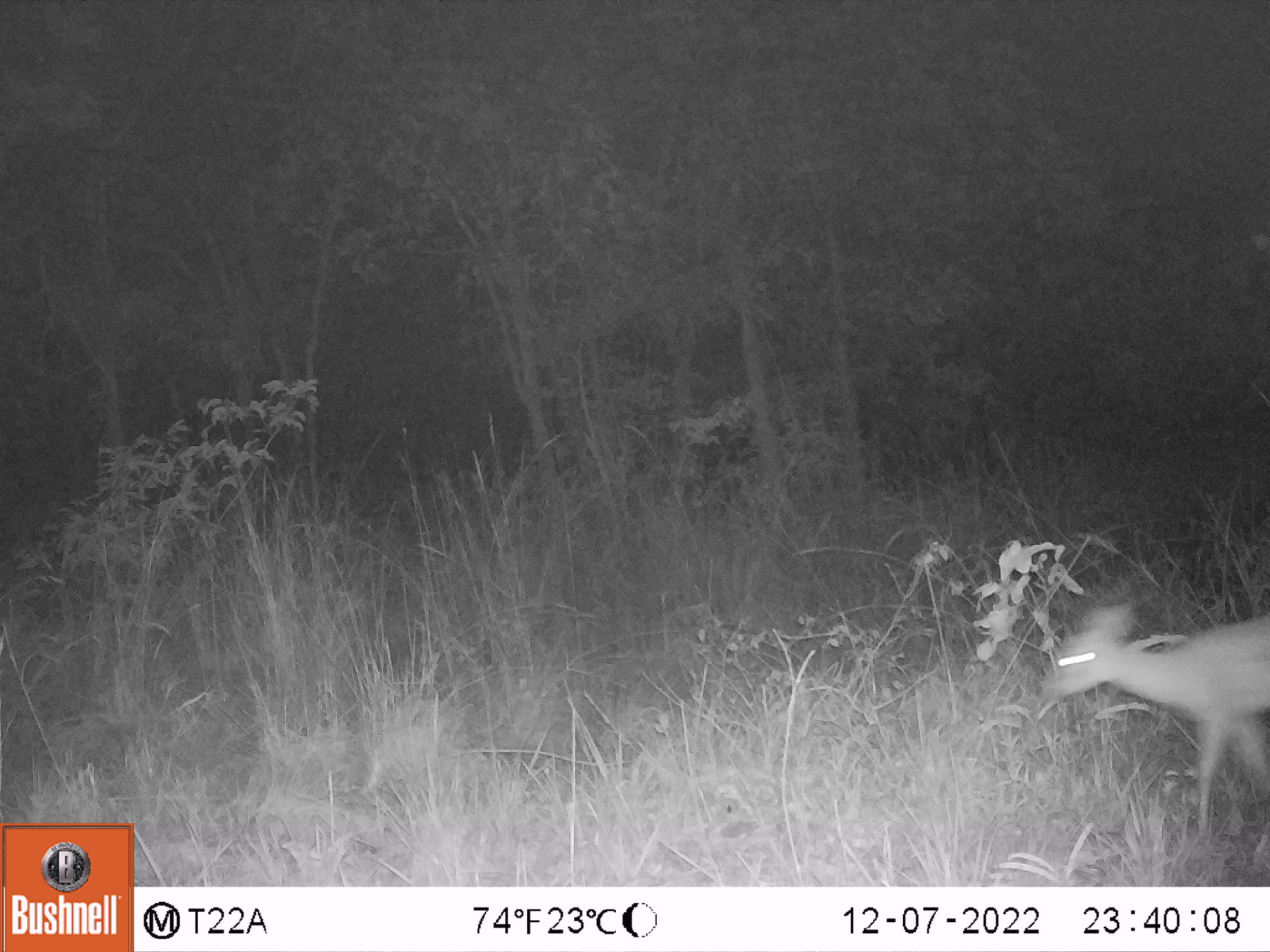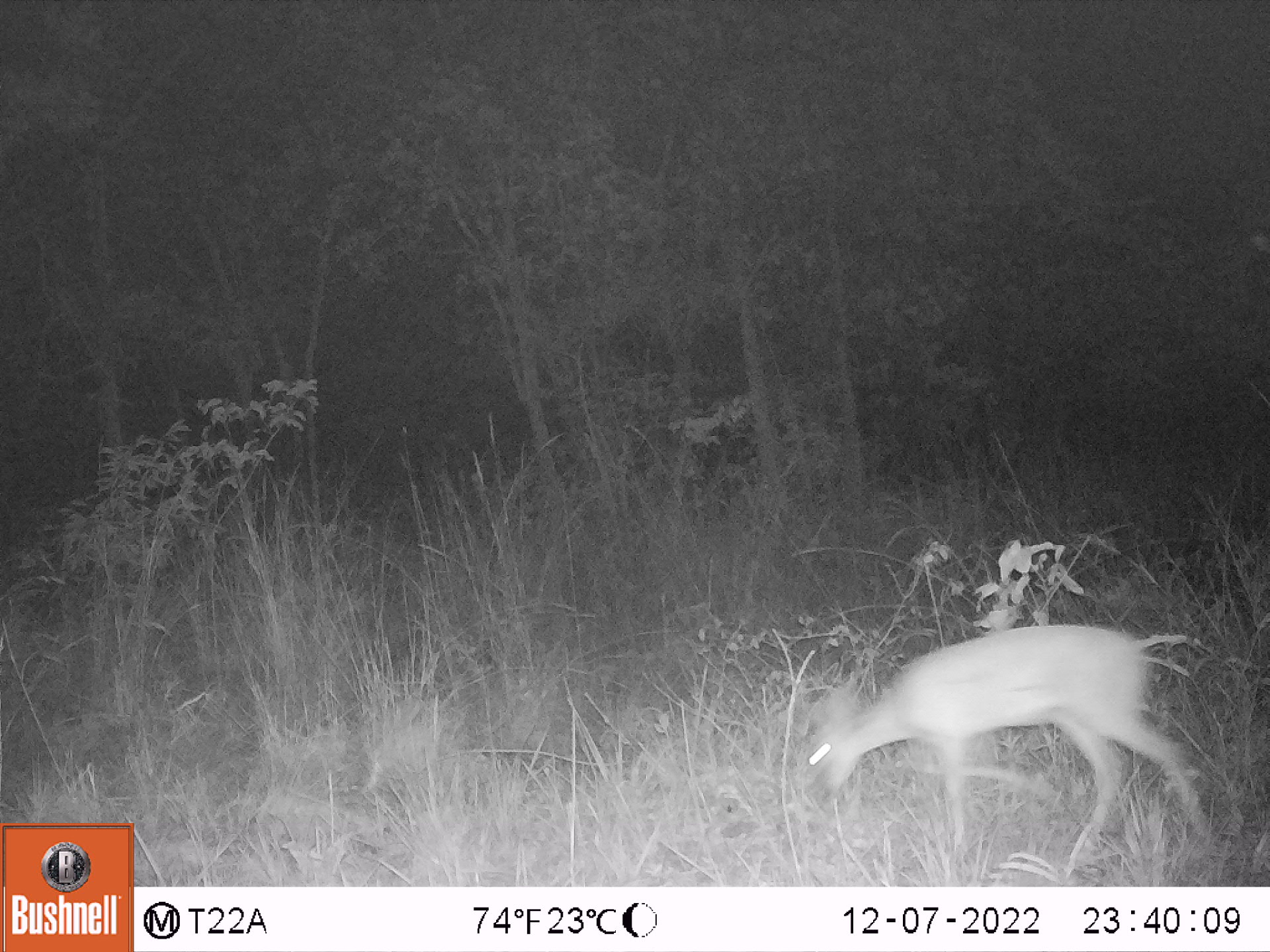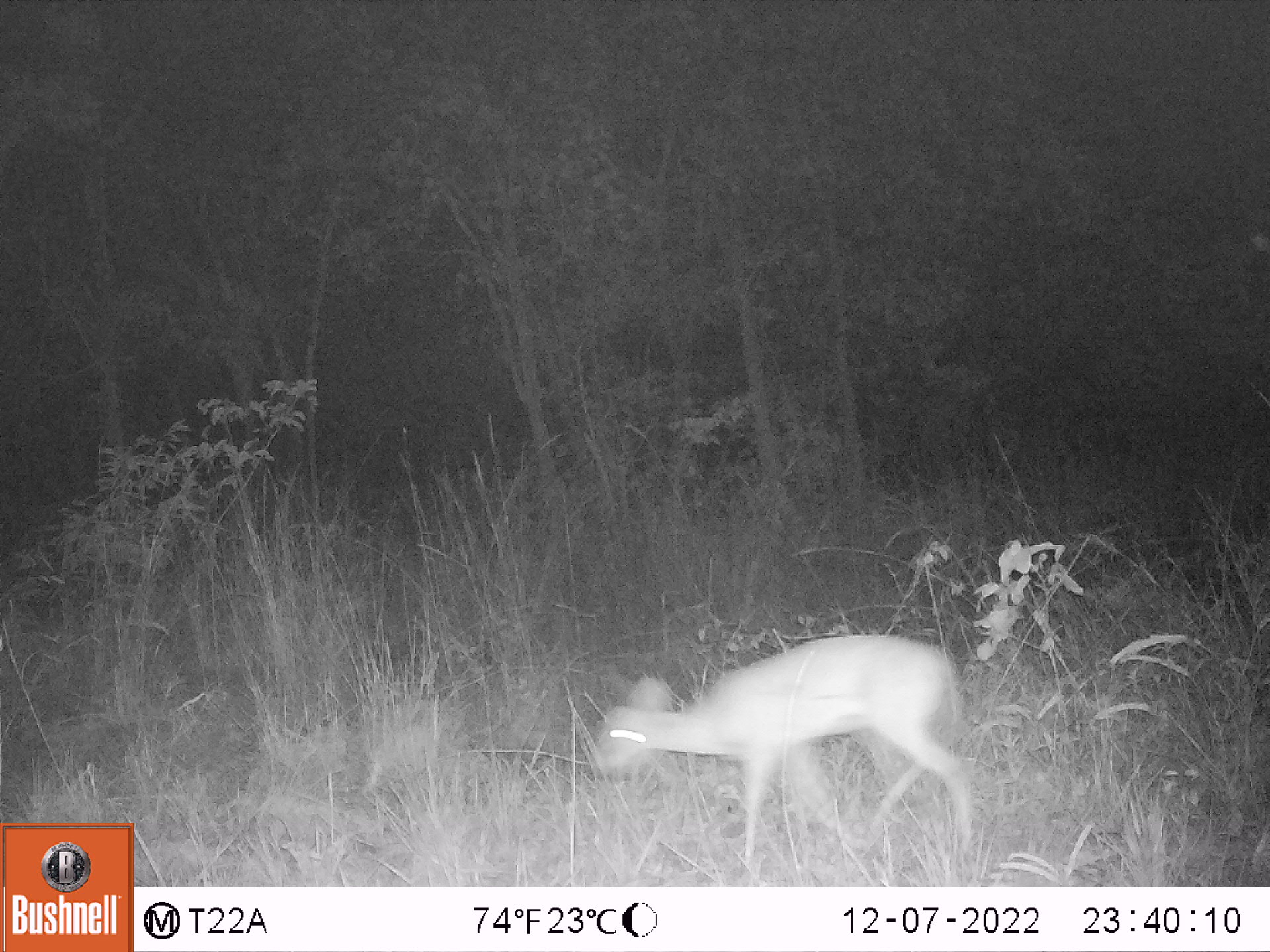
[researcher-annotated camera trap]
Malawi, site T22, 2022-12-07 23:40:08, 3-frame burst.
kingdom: Animalia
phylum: Chordata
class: Mammalia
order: Artiodactyla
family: Bovidae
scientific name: Antilopinae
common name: small antelope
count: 1